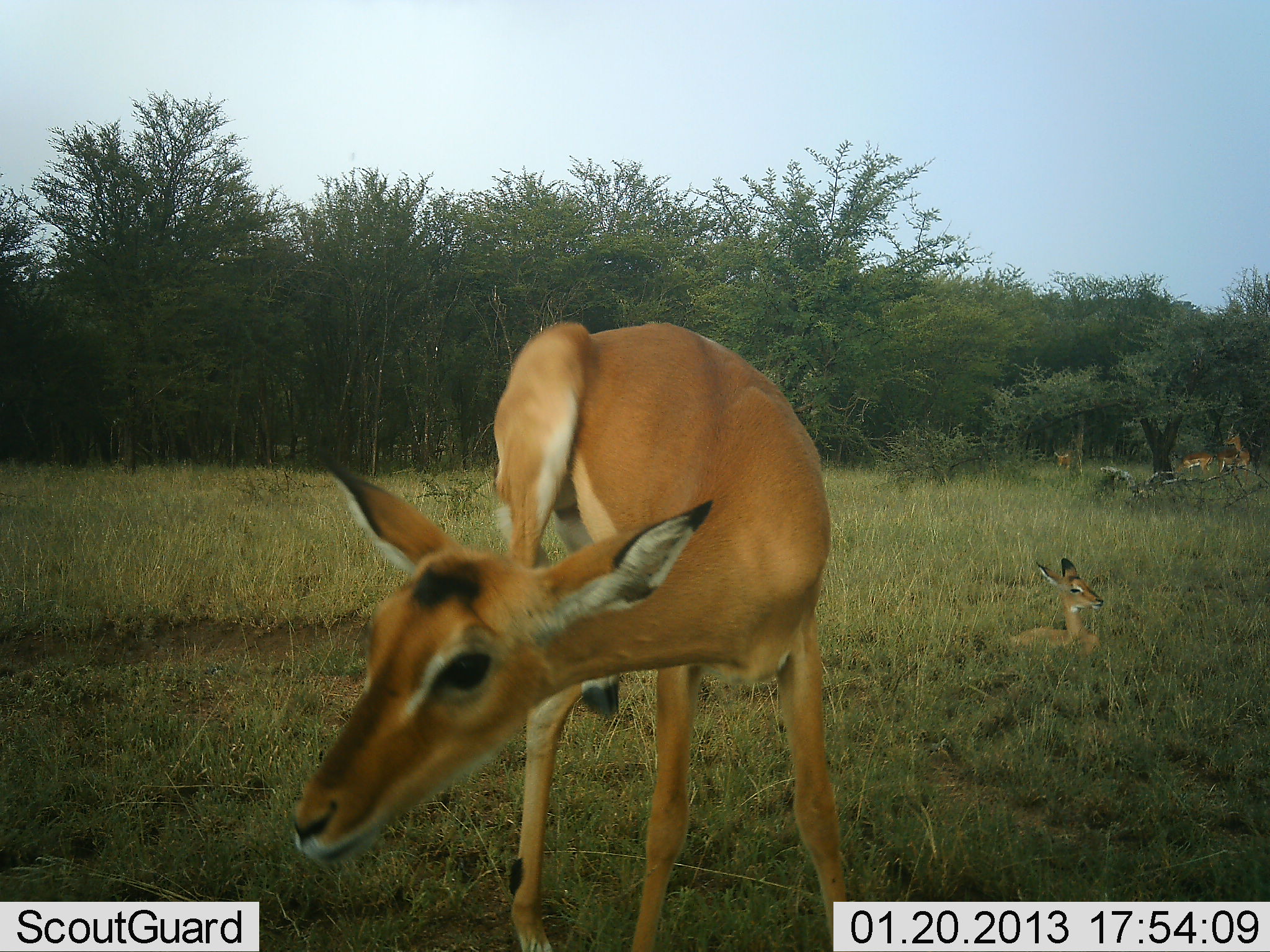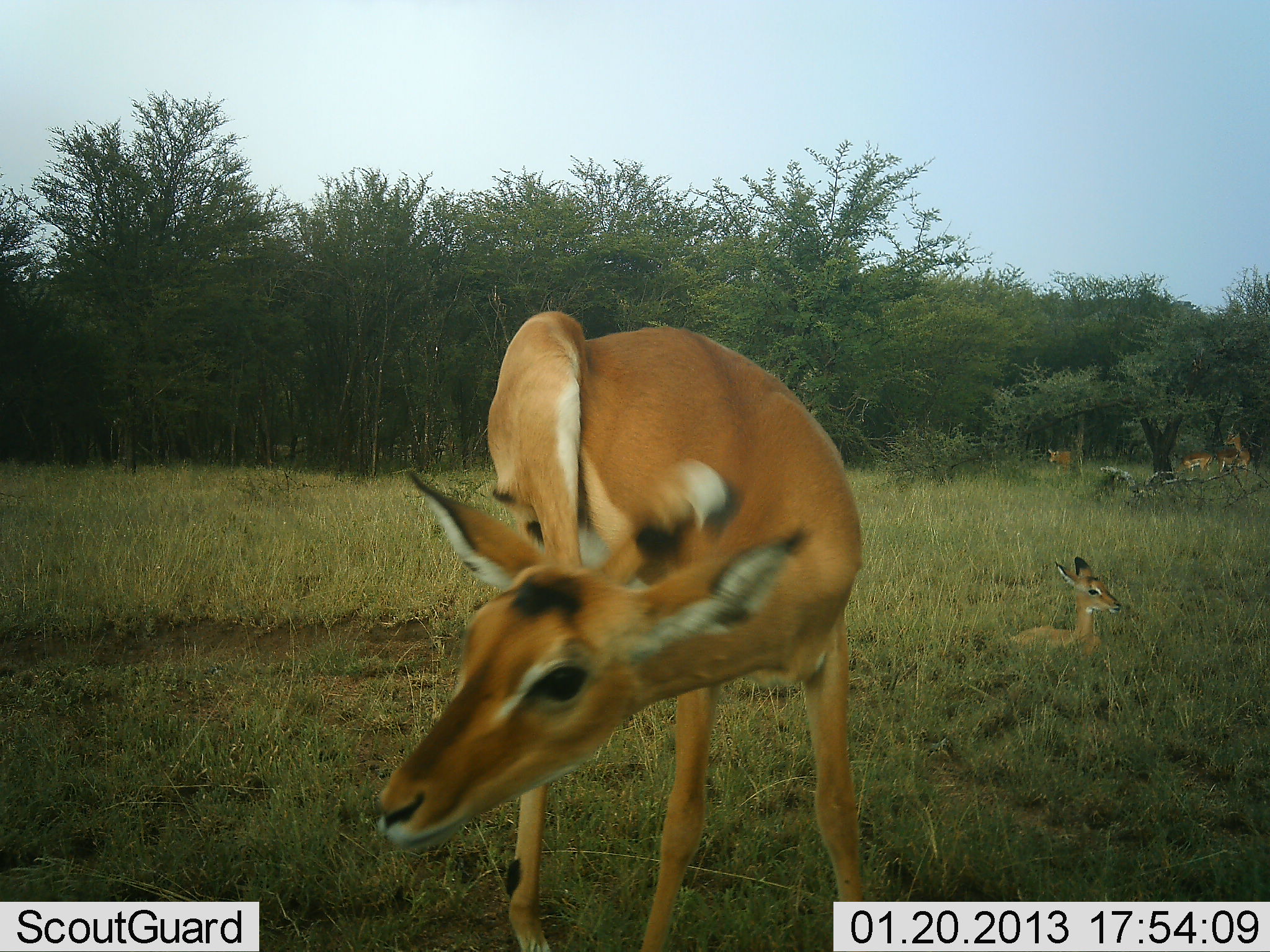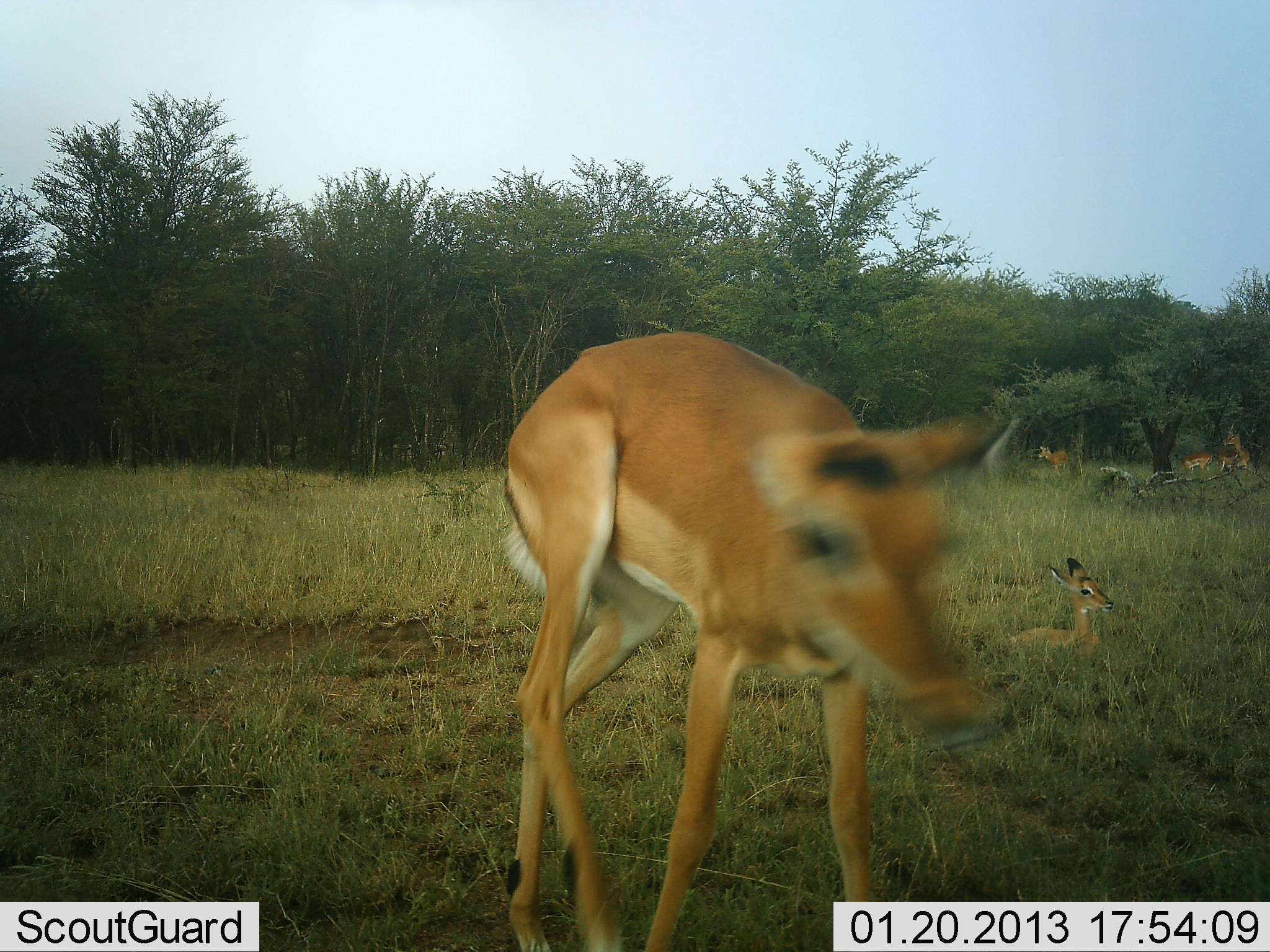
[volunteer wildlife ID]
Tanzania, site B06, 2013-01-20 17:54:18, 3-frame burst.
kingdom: Animalia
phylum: Chordata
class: Mammalia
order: Artiodactyla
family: Bovidae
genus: Aepyceros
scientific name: Aepyceros melampus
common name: impala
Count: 5.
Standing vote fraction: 92%.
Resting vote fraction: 92%.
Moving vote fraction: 33%.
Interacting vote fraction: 8%.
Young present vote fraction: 42%.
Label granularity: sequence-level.